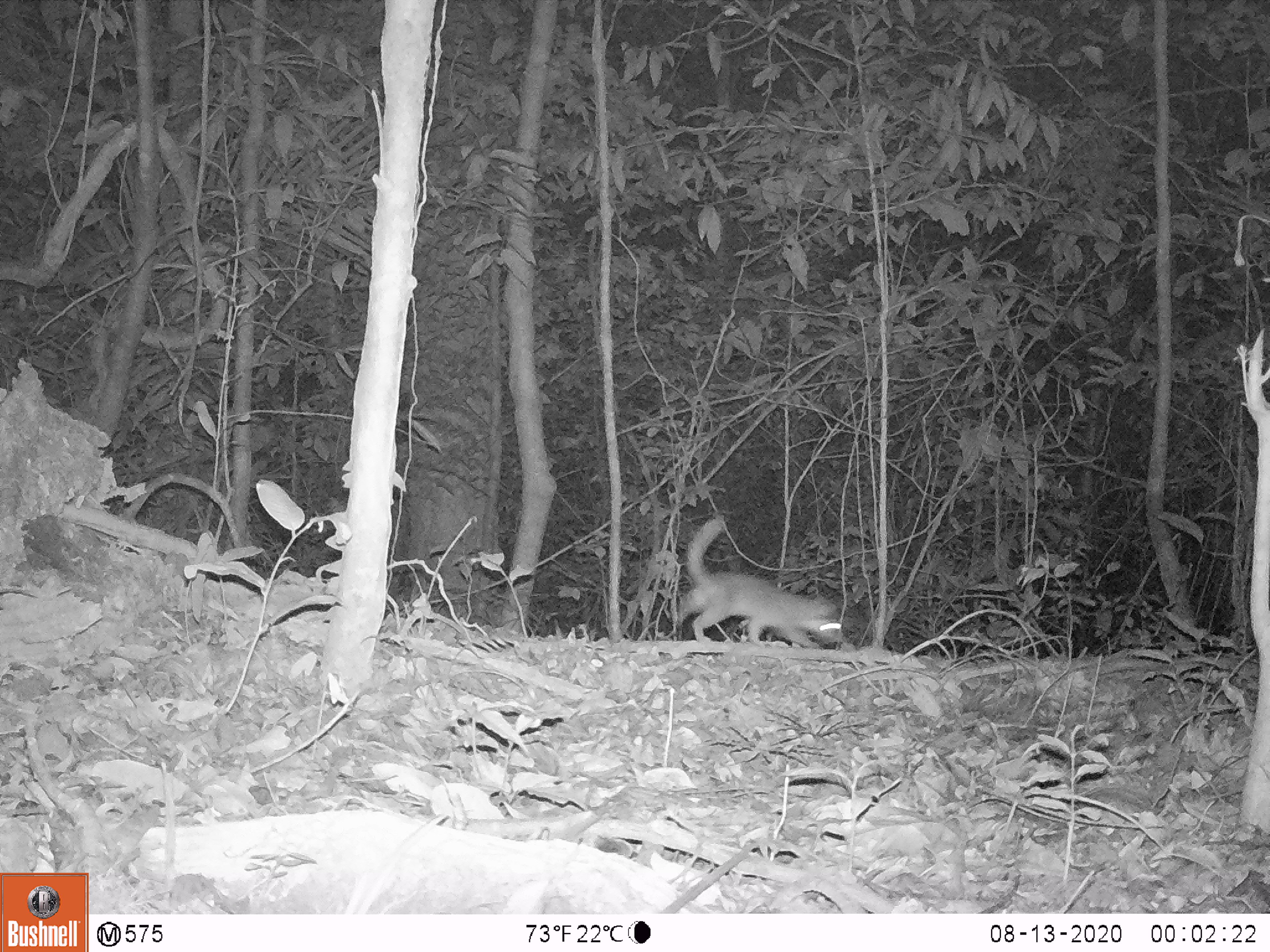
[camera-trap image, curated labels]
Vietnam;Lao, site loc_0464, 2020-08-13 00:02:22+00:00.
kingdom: Animalia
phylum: Chordata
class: Mammalia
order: Carnivora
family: Mustelidae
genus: Melogale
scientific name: Melogale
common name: ferret badger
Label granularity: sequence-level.